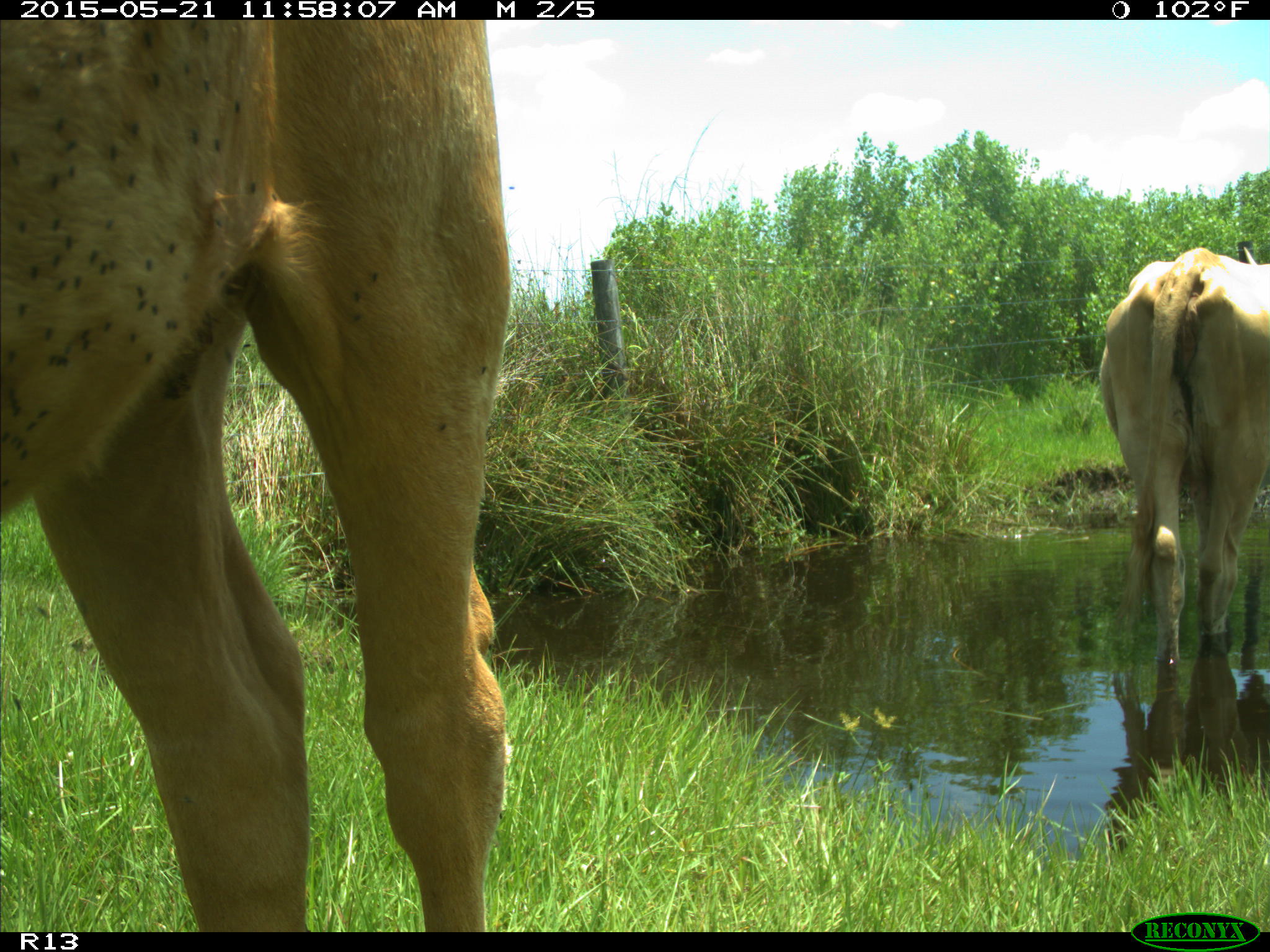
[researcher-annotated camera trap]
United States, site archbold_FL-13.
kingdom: Animalia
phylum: Chordata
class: Mammalia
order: Artiodactyla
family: Bovidae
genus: Bos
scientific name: Bos taurus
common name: domestic cow